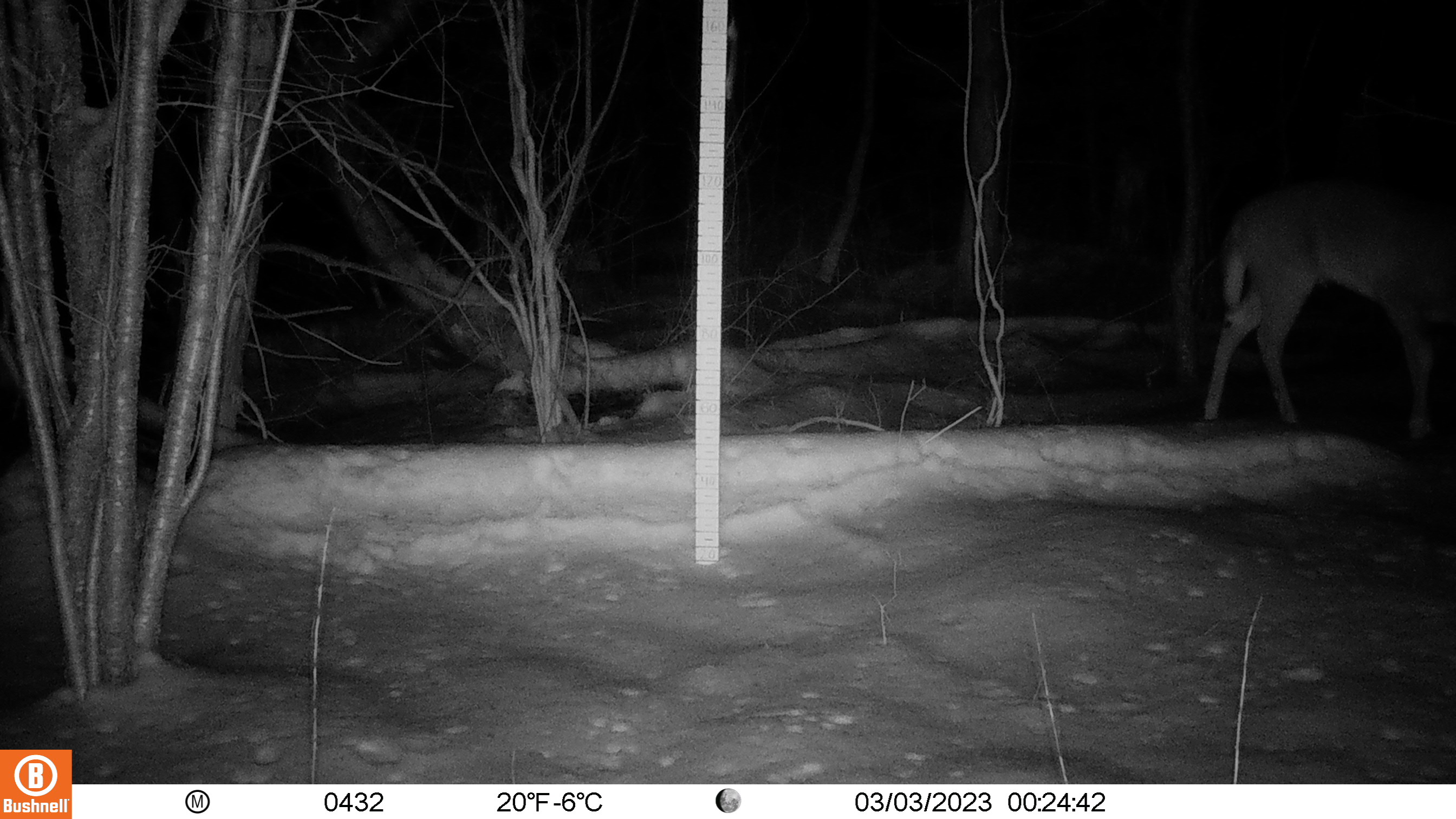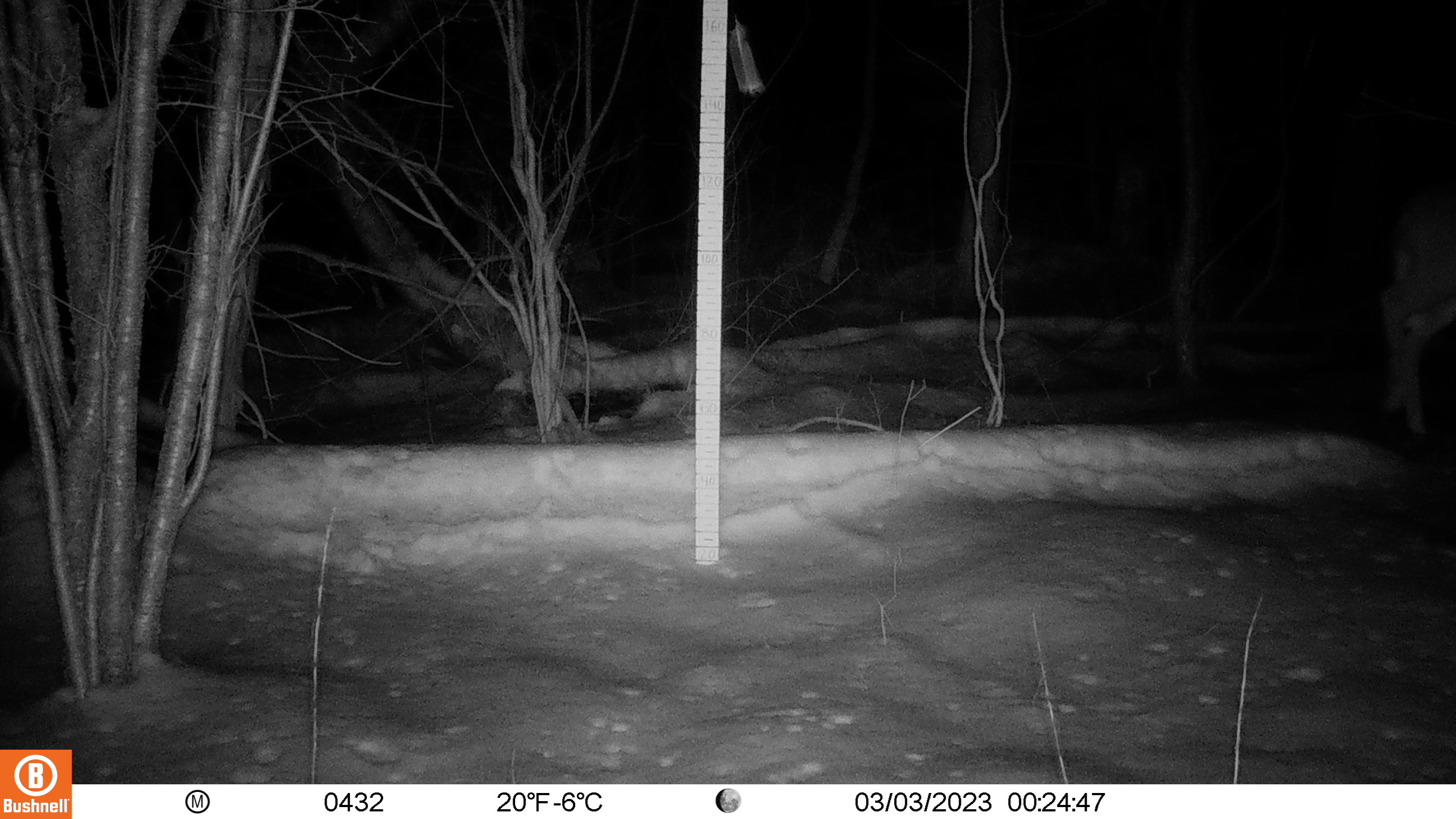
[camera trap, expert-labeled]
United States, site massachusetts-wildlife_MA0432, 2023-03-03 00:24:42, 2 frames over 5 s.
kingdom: Animalia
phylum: Chordata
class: Mammalia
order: Artiodactyla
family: Cervidae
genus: Odocoileus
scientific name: Odocoileus virginianus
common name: white-tailed deer